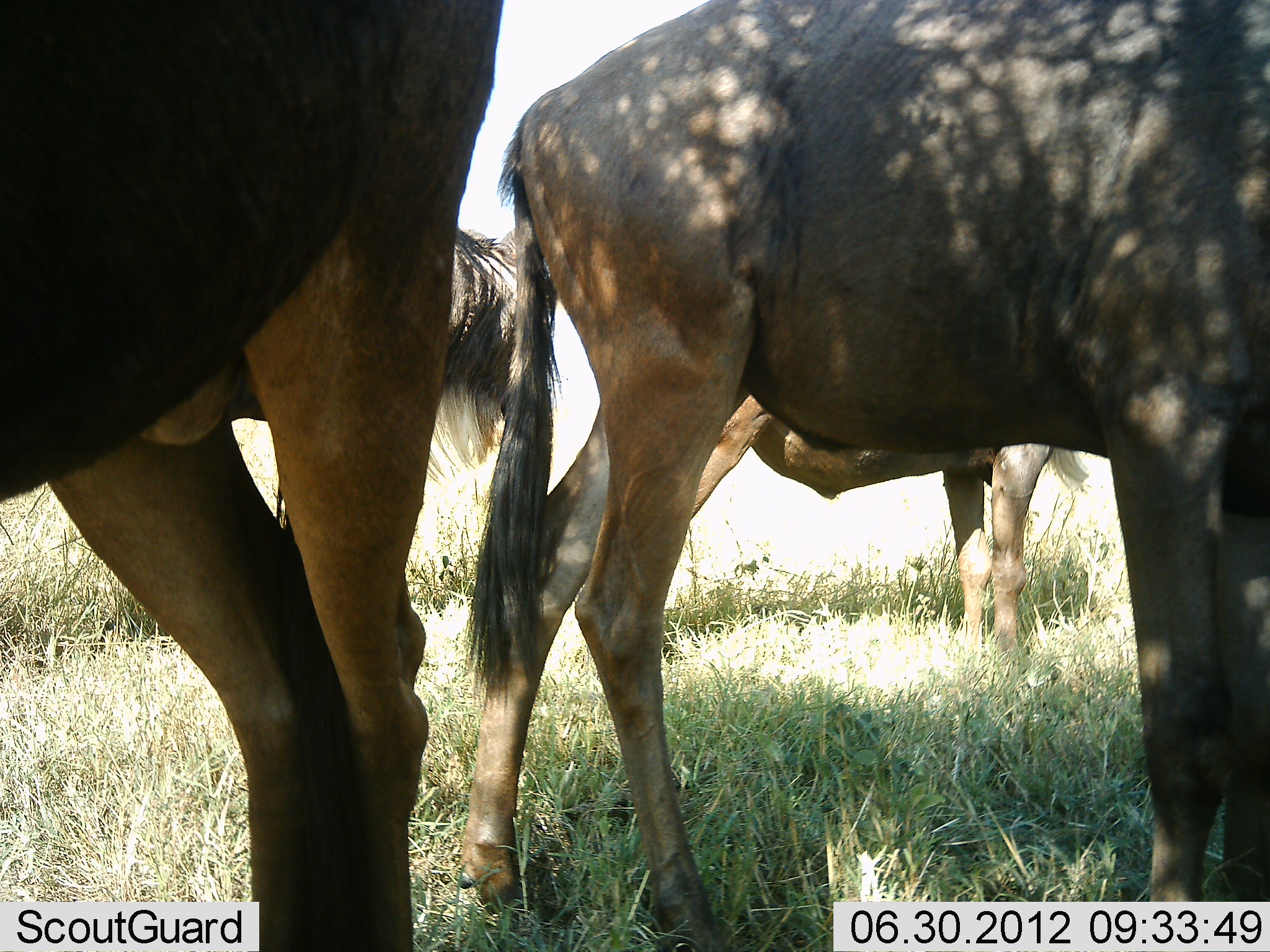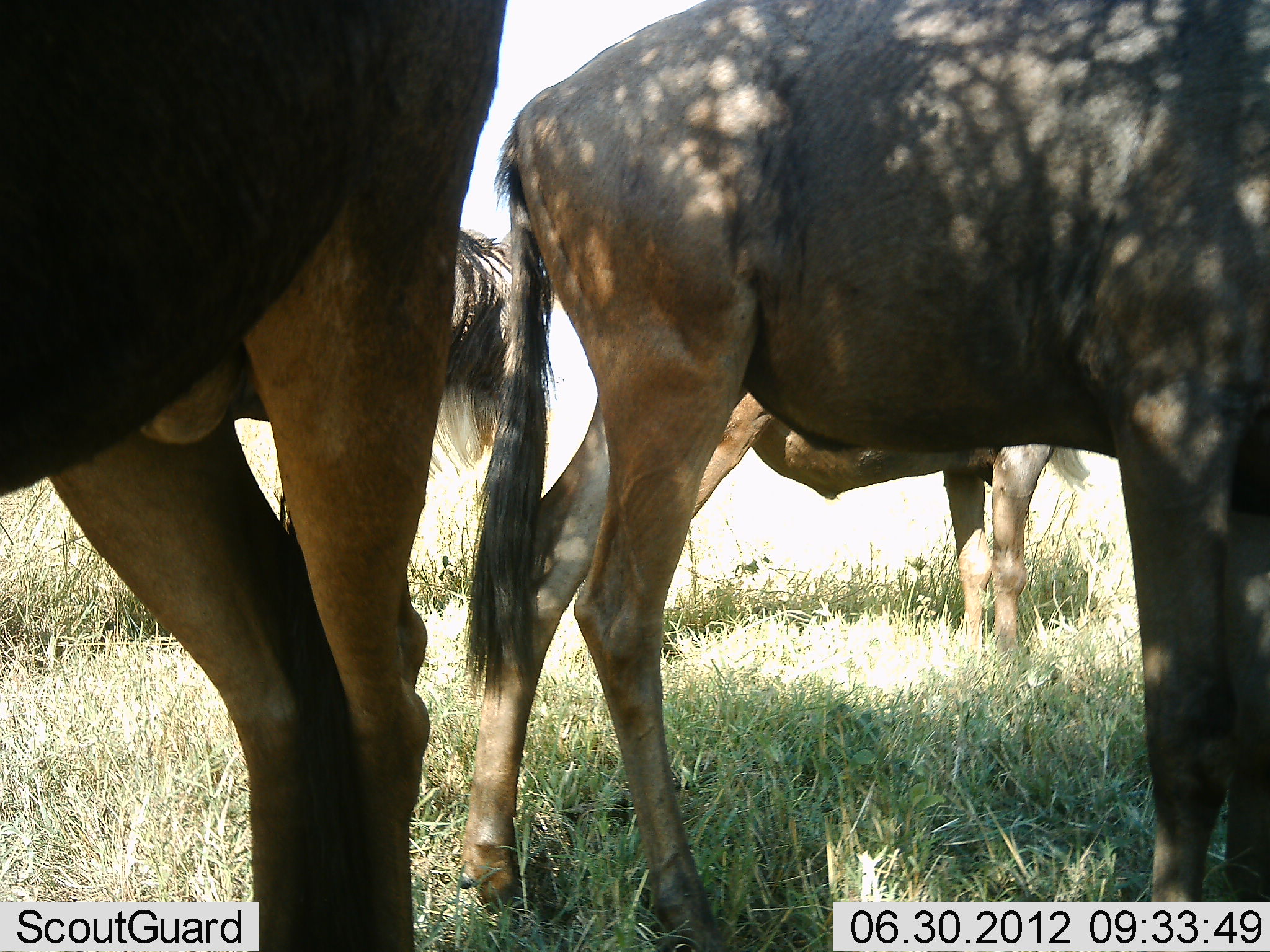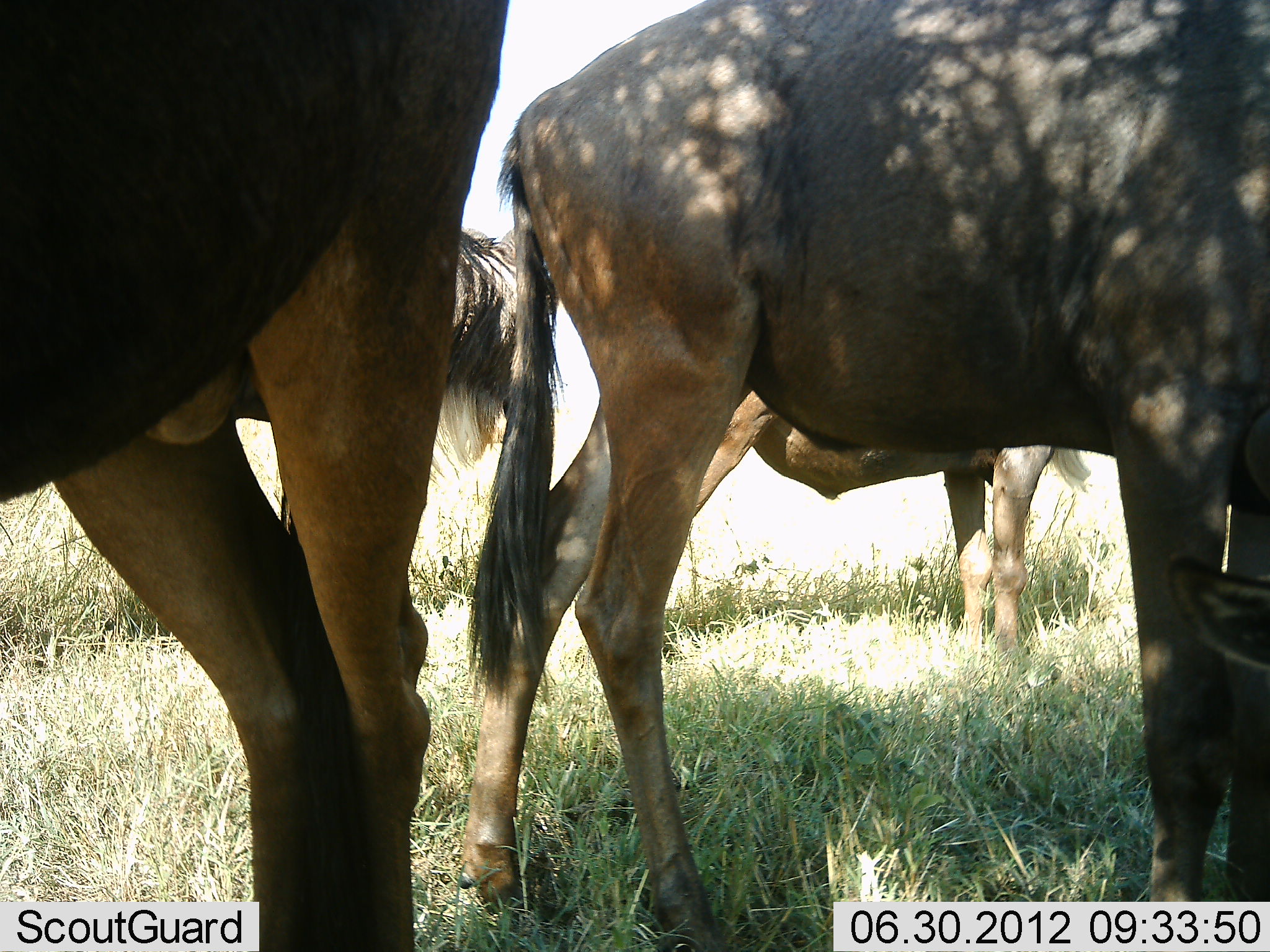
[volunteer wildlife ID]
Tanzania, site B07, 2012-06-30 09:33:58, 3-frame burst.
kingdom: Animalia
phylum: Chordata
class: Mammalia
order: Artiodactyla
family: Bovidae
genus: Connochaetes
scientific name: Connochaetes taurinus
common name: blue wildebeest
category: wildebeest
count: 4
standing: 90%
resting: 10%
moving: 0%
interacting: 0%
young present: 0%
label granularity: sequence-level